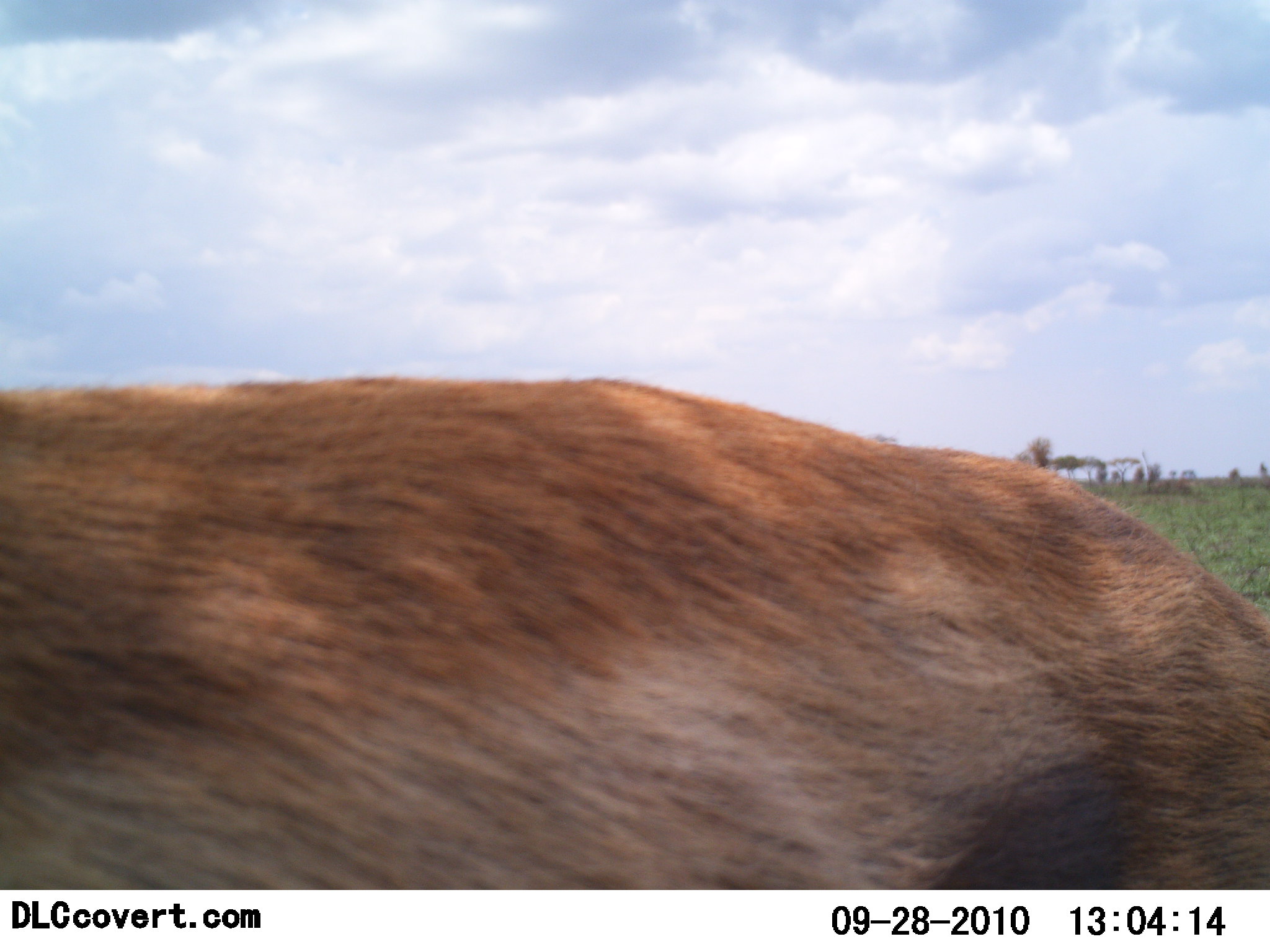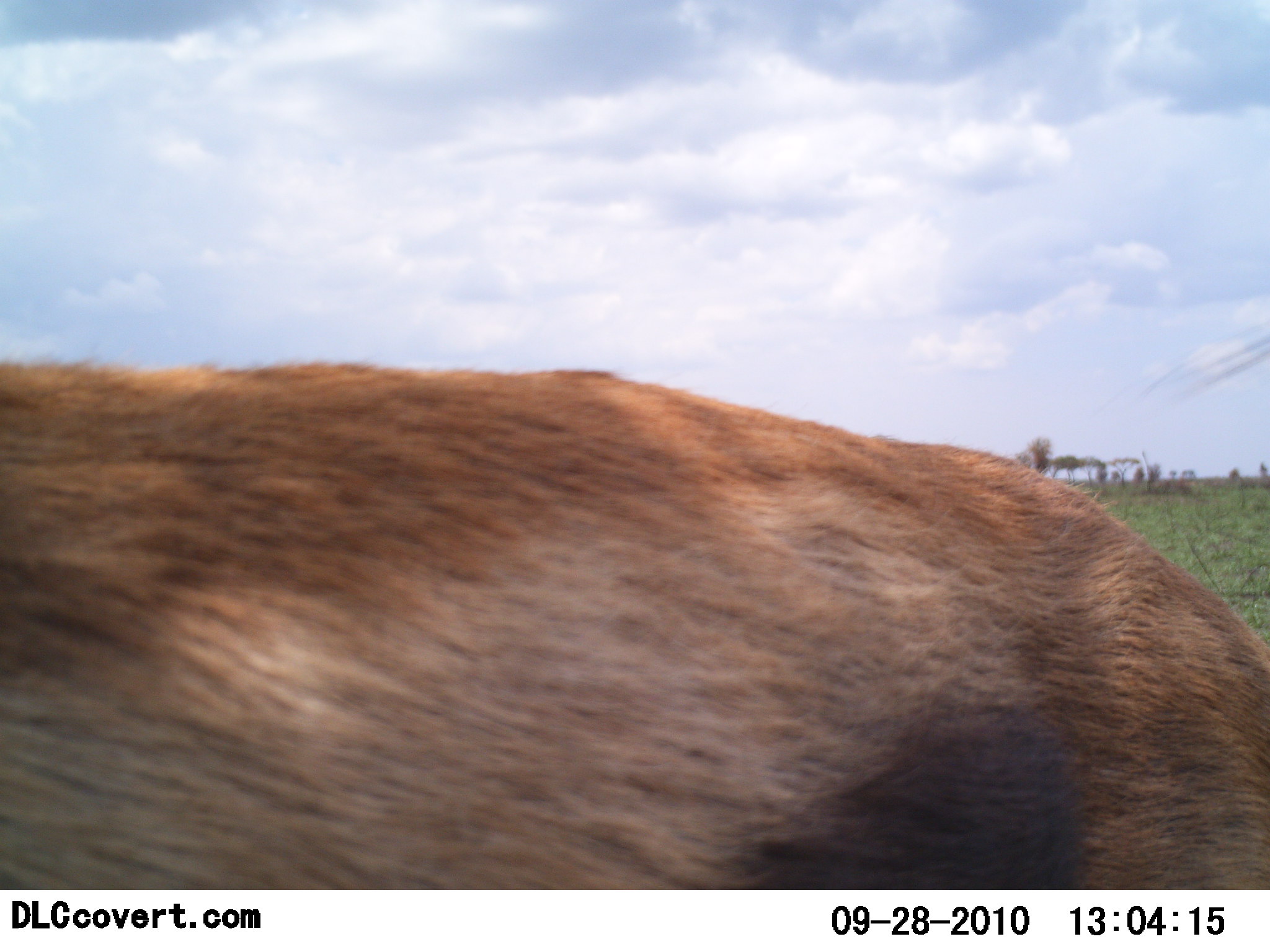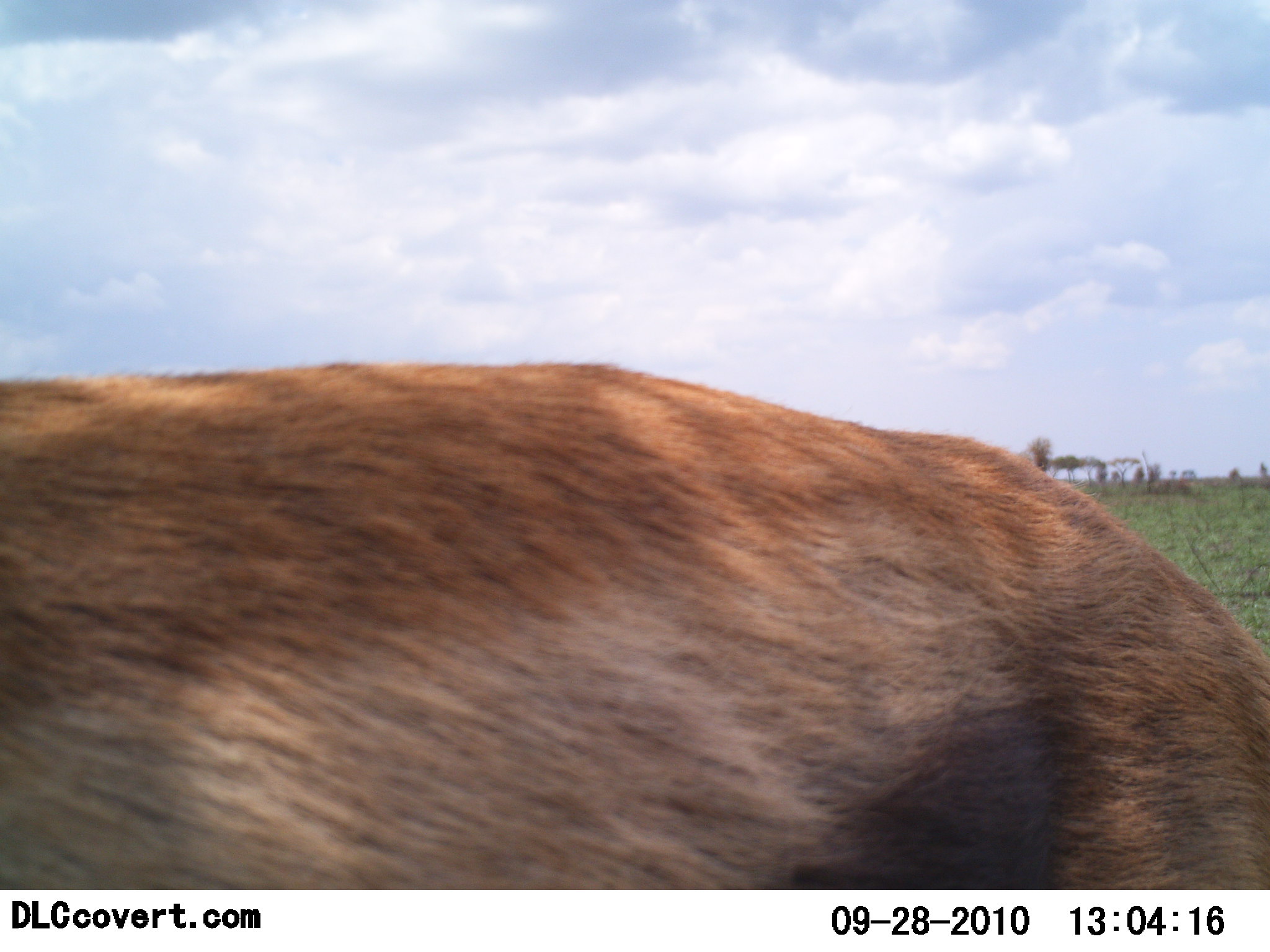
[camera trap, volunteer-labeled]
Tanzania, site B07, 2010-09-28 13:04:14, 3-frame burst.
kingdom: Animalia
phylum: Chordata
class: Mammalia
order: Artiodactyla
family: Bovidae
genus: Eudorcas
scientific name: Eudorcas thomsonii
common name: thomson's gazelle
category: gazellethomsons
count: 1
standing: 93%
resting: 0%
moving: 7%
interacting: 0%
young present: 0%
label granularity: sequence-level